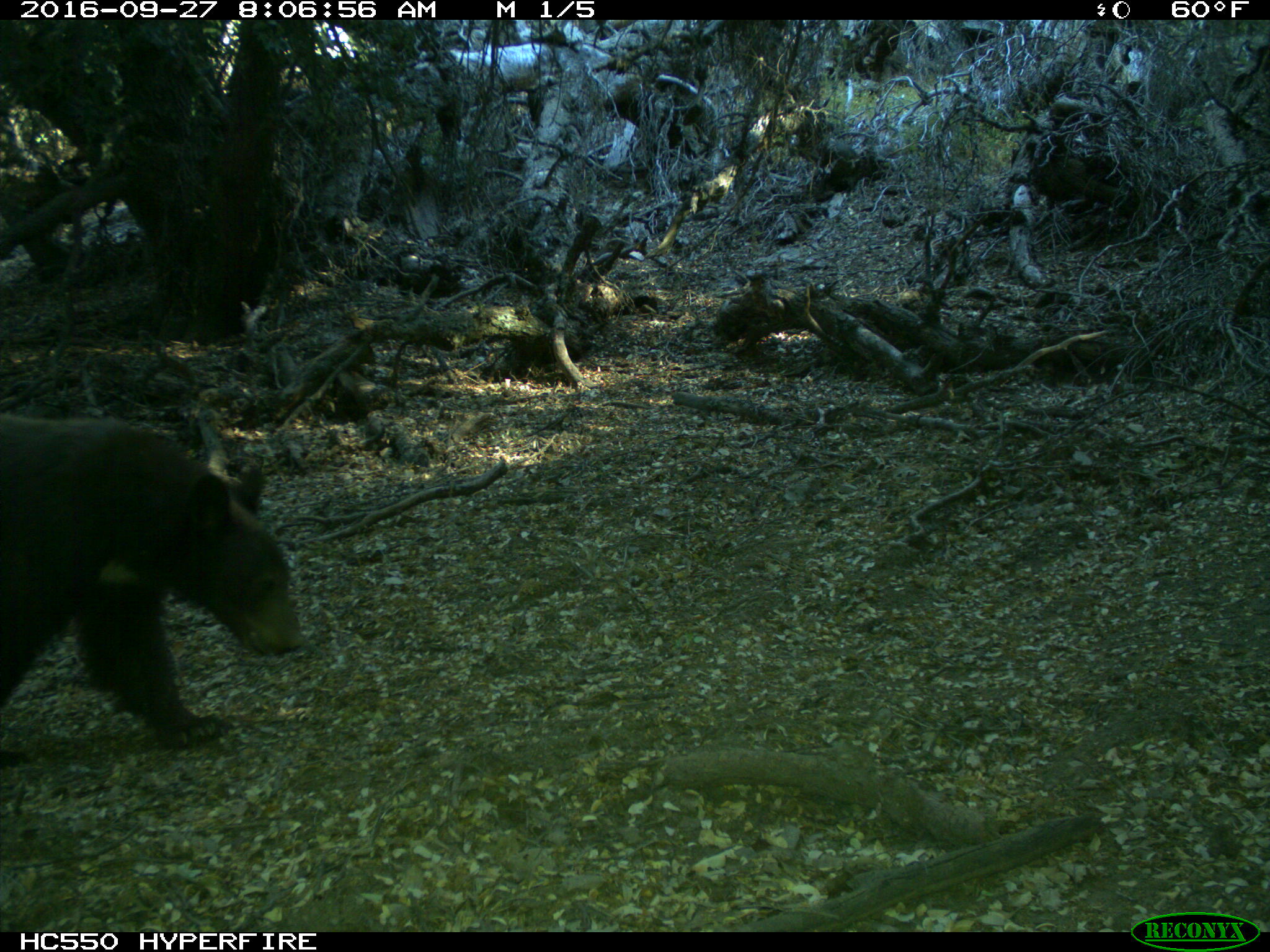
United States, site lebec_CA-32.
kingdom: Animalia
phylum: Chordata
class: Mammalia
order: Carnivora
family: Ursidae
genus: Ursus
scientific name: Ursus americanus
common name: american black bear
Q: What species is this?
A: Ursus americanus (american black bear).